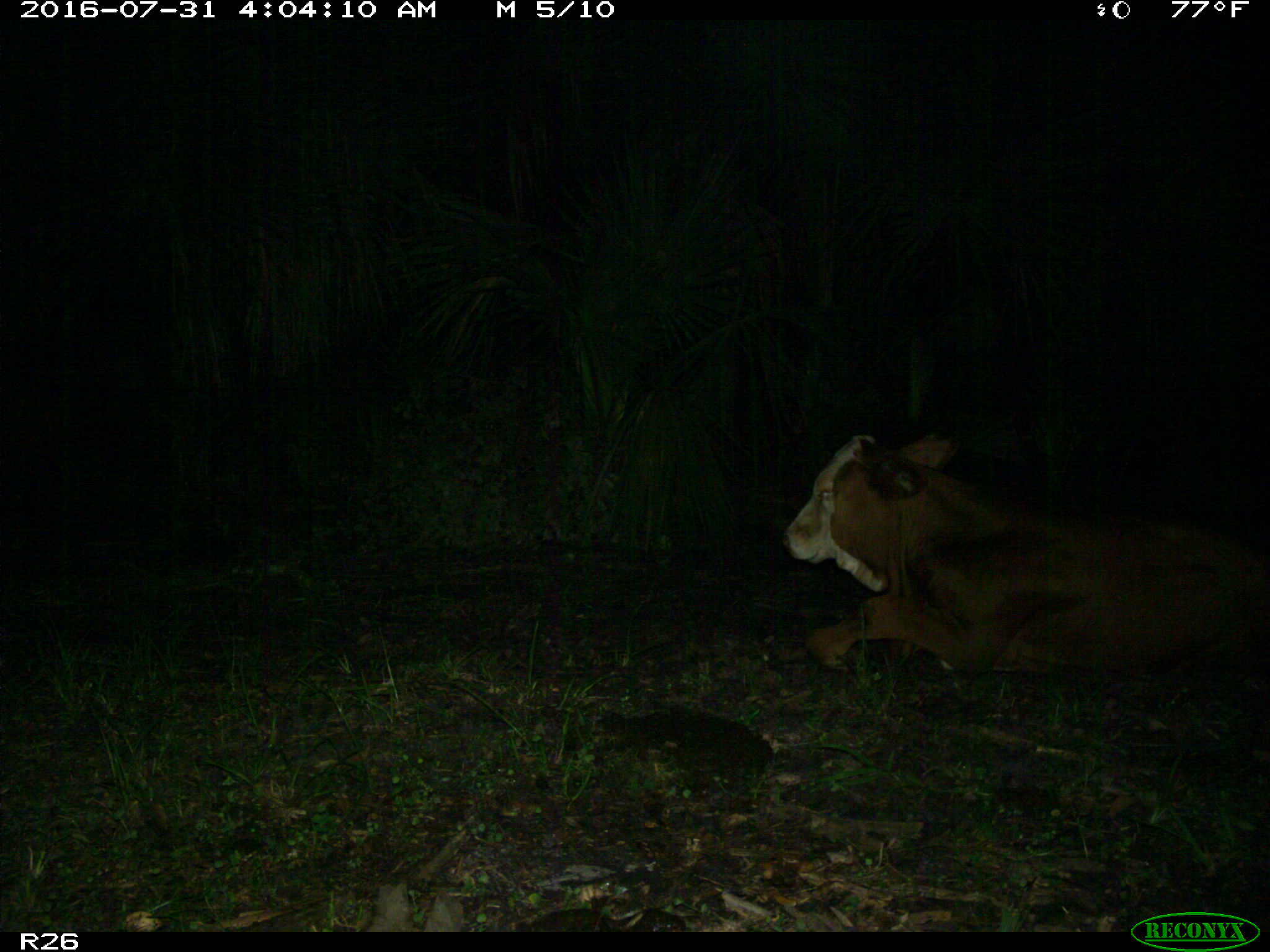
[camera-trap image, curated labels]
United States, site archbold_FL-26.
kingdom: Animalia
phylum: Chordata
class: Mammalia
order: Artiodactyla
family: Bovidae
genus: Bos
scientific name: Bos taurus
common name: domestic cow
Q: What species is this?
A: Bos taurus (domestic cow).